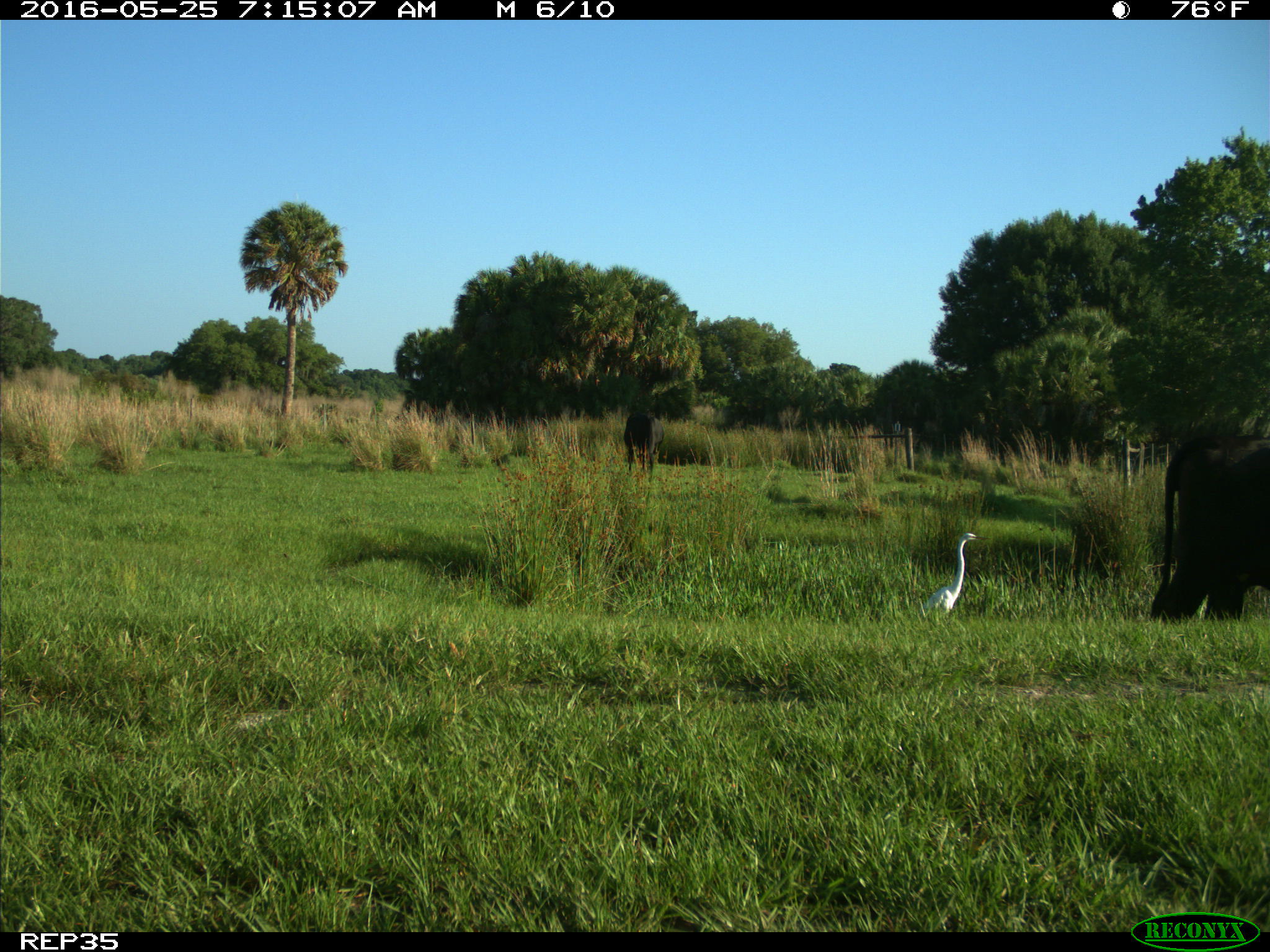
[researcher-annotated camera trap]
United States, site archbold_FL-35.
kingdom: Animalia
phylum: Chordata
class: Mammalia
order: Artiodactyla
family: Bovidae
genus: Bos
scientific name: Bos taurus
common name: domestic cow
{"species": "Bos taurus (domestic cow)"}